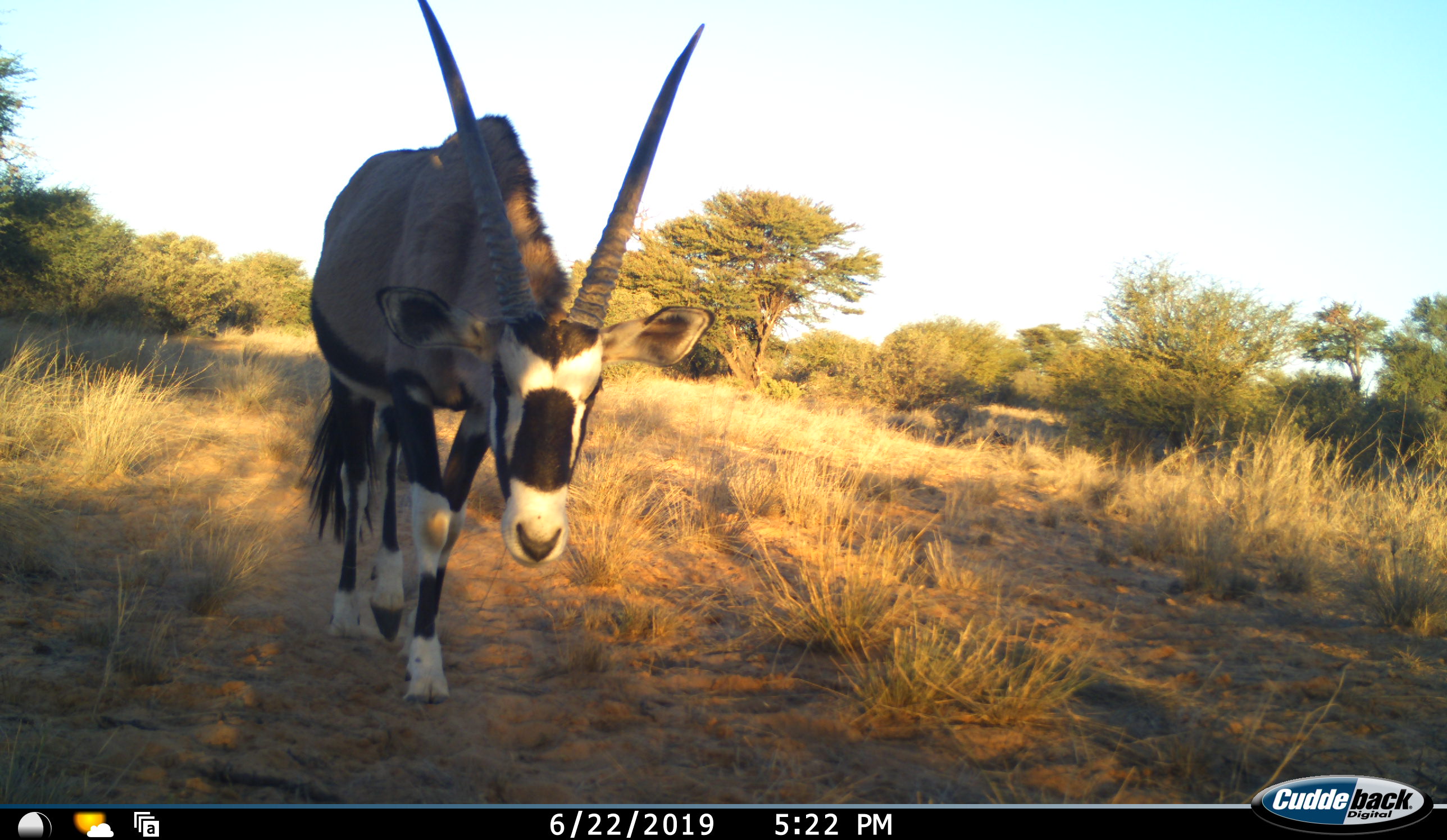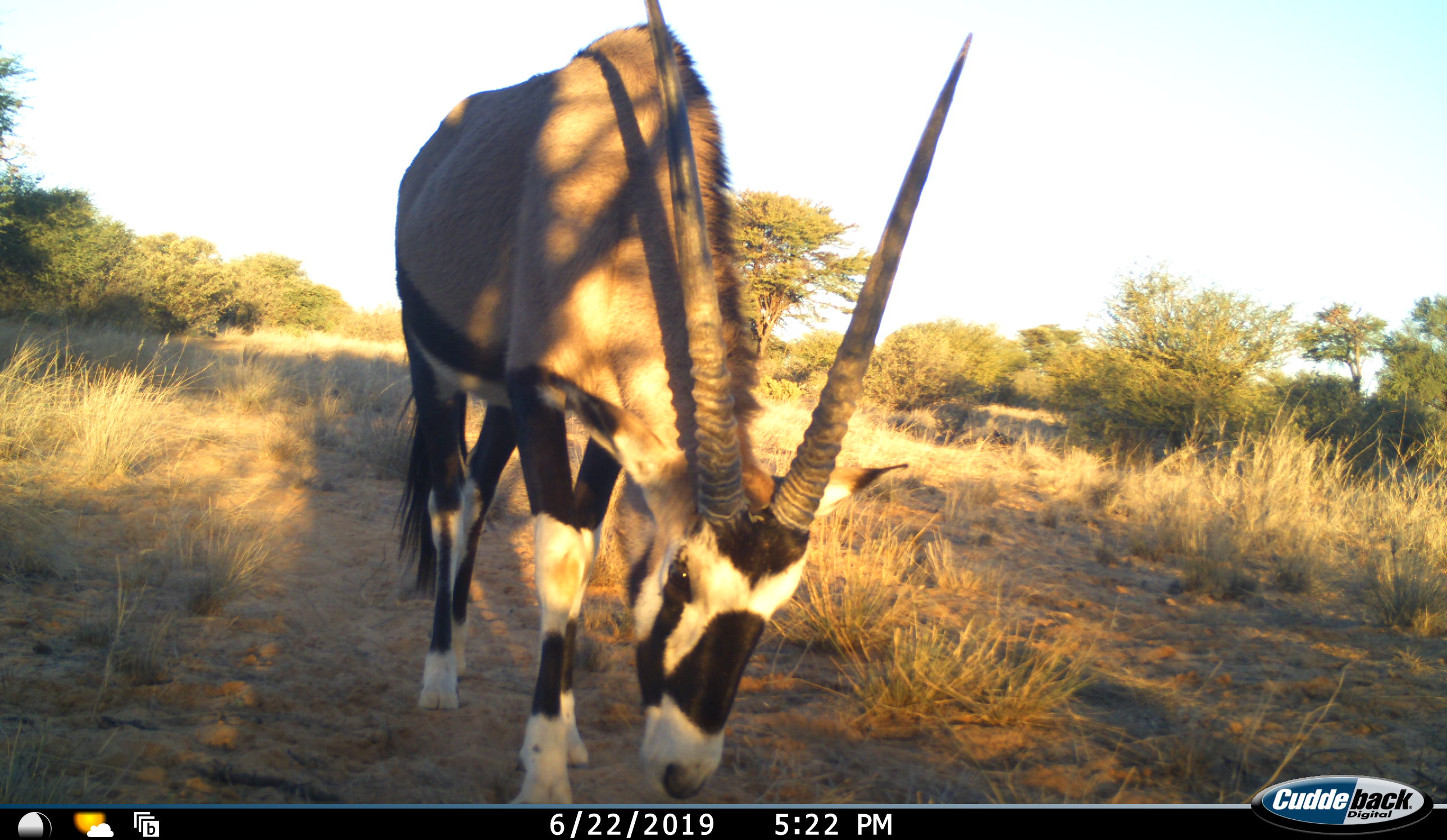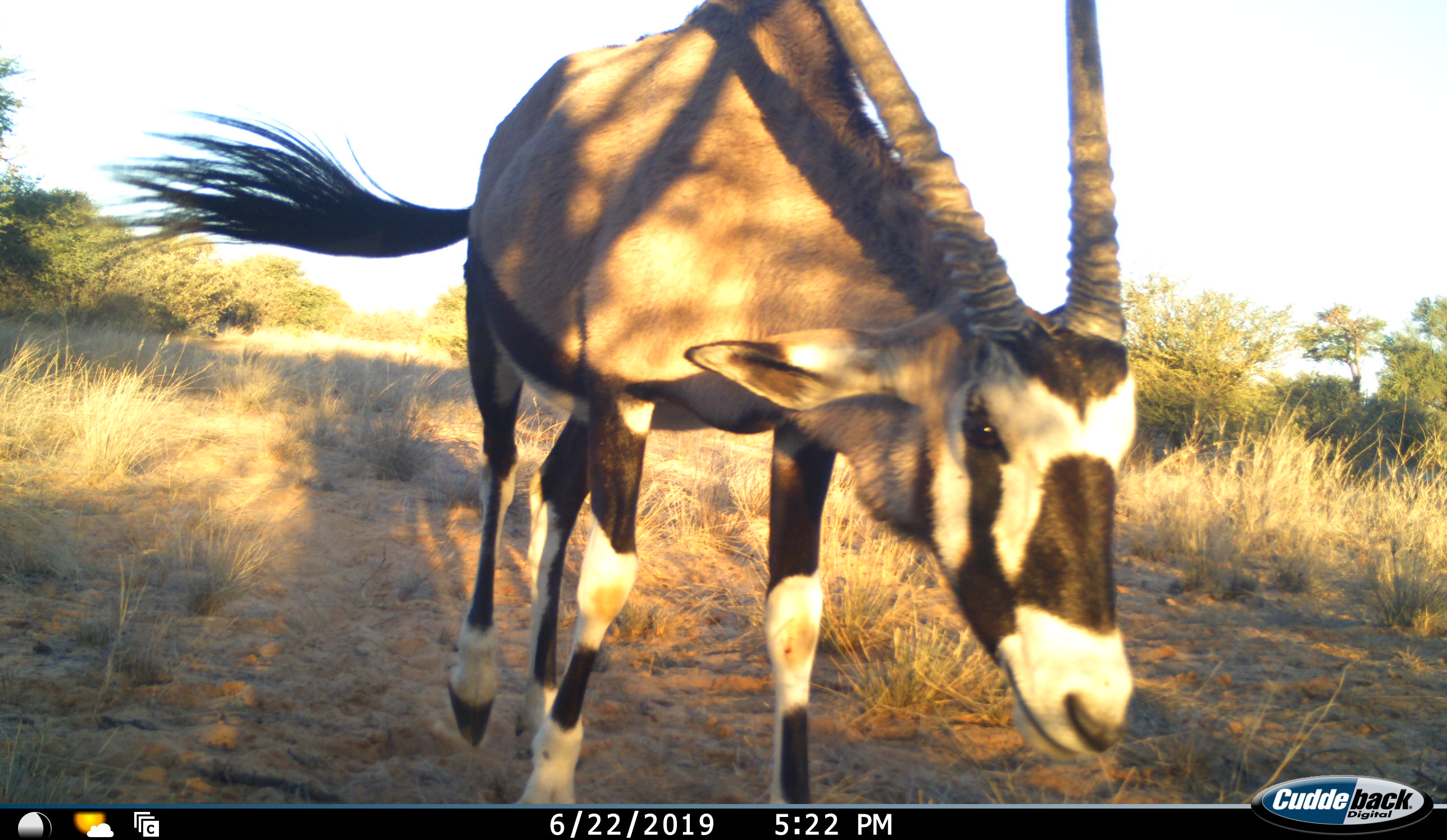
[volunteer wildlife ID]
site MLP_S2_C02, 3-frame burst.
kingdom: Animalia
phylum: Chordata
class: Mammalia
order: Artiodactyla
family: Bovidae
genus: Oryx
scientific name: Oryx gazella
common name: gemsbok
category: oryx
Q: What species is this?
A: Oryx (gemsbok) (Oryx gazella).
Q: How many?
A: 1.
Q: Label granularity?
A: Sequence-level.